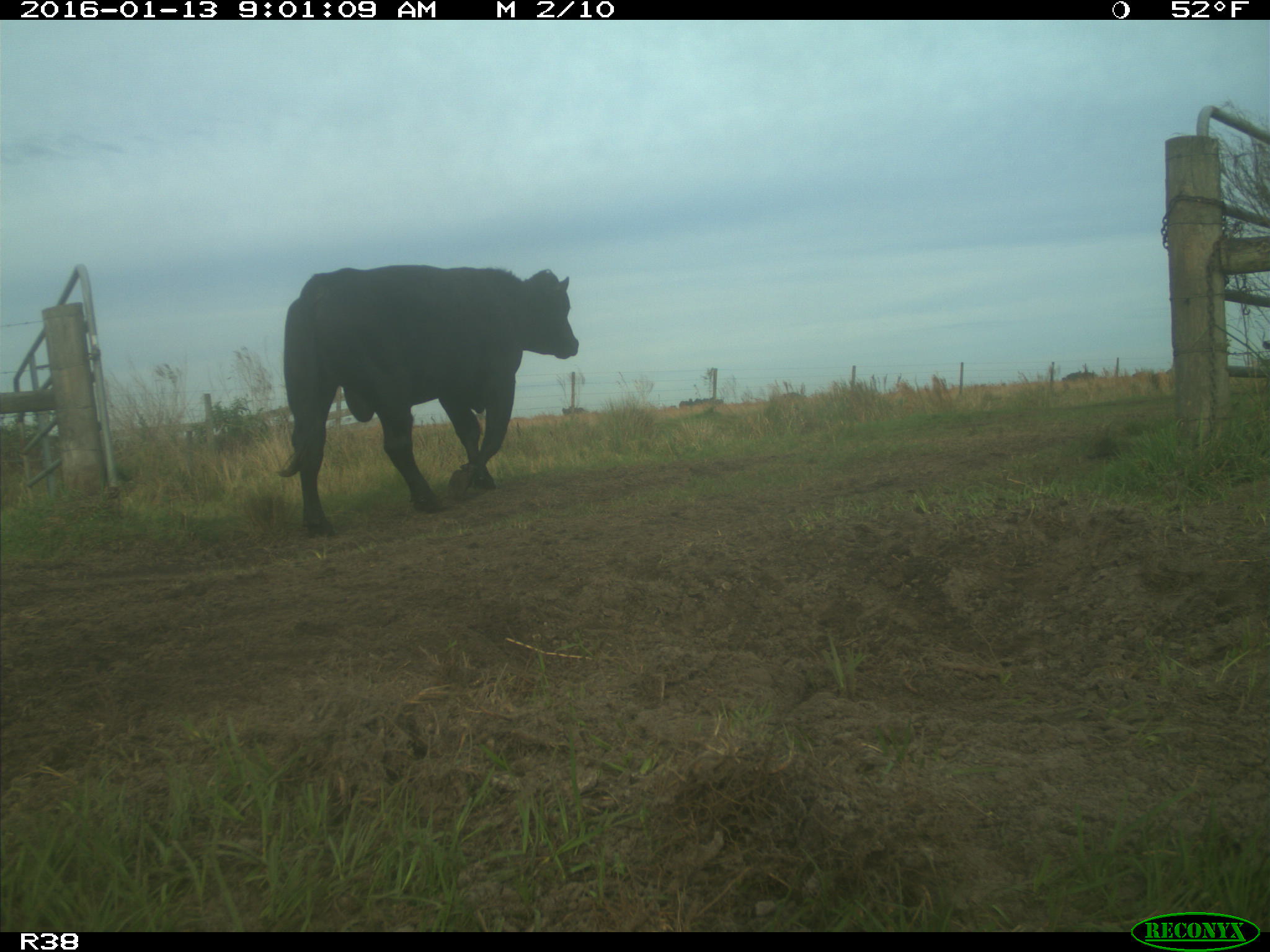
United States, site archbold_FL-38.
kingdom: Animalia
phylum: Chordata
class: Mammalia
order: Artiodactyla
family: Bovidae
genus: Bos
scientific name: Bos taurus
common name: domestic cow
Bos taurus (domestic cow).